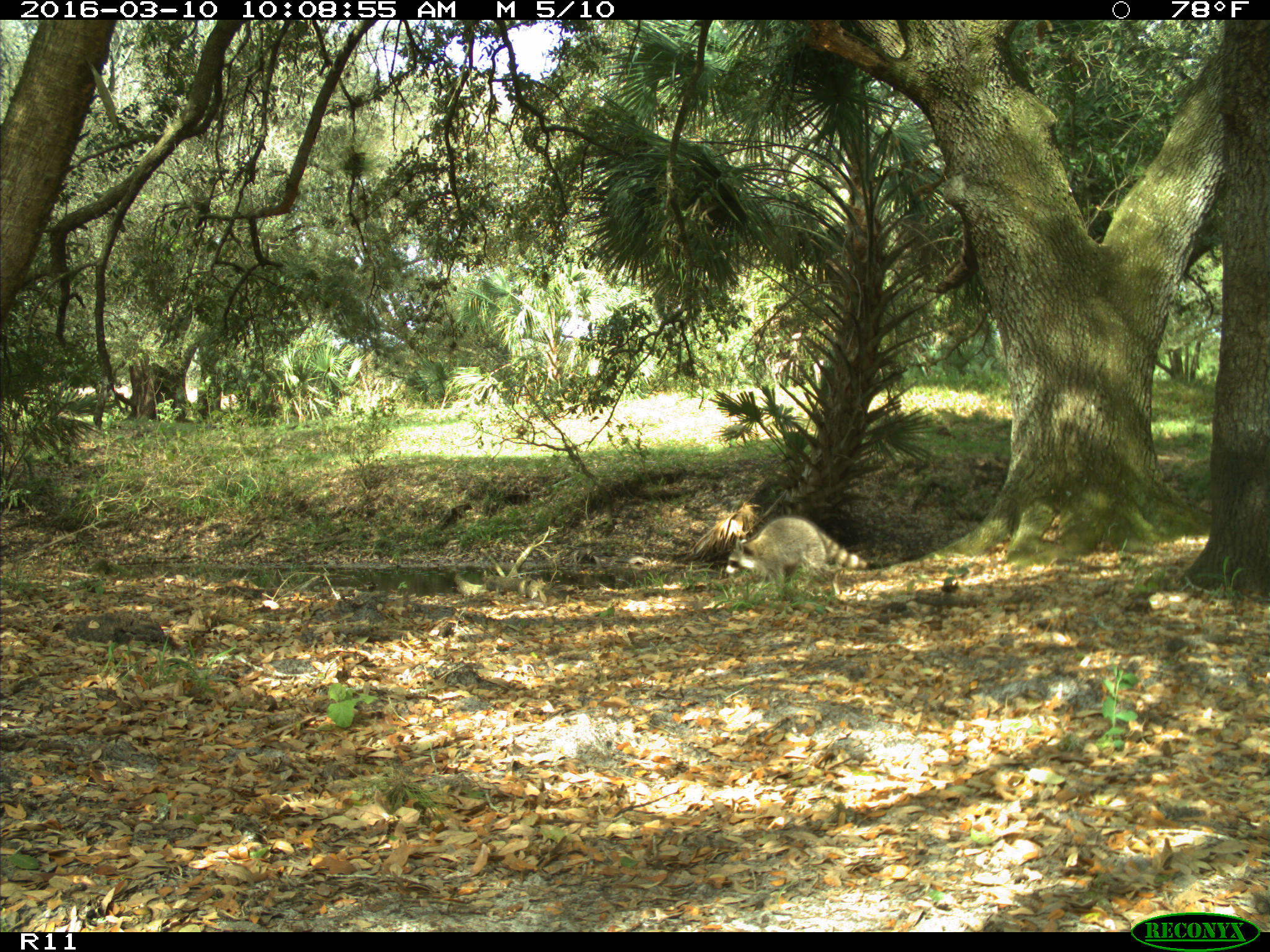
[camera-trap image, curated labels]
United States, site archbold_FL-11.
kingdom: Animalia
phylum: Chordata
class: Mammalia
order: Carnivora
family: Procyonidae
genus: Procyon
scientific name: Procyon lotor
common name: common raccoon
Procyon lotor (common raccoon).